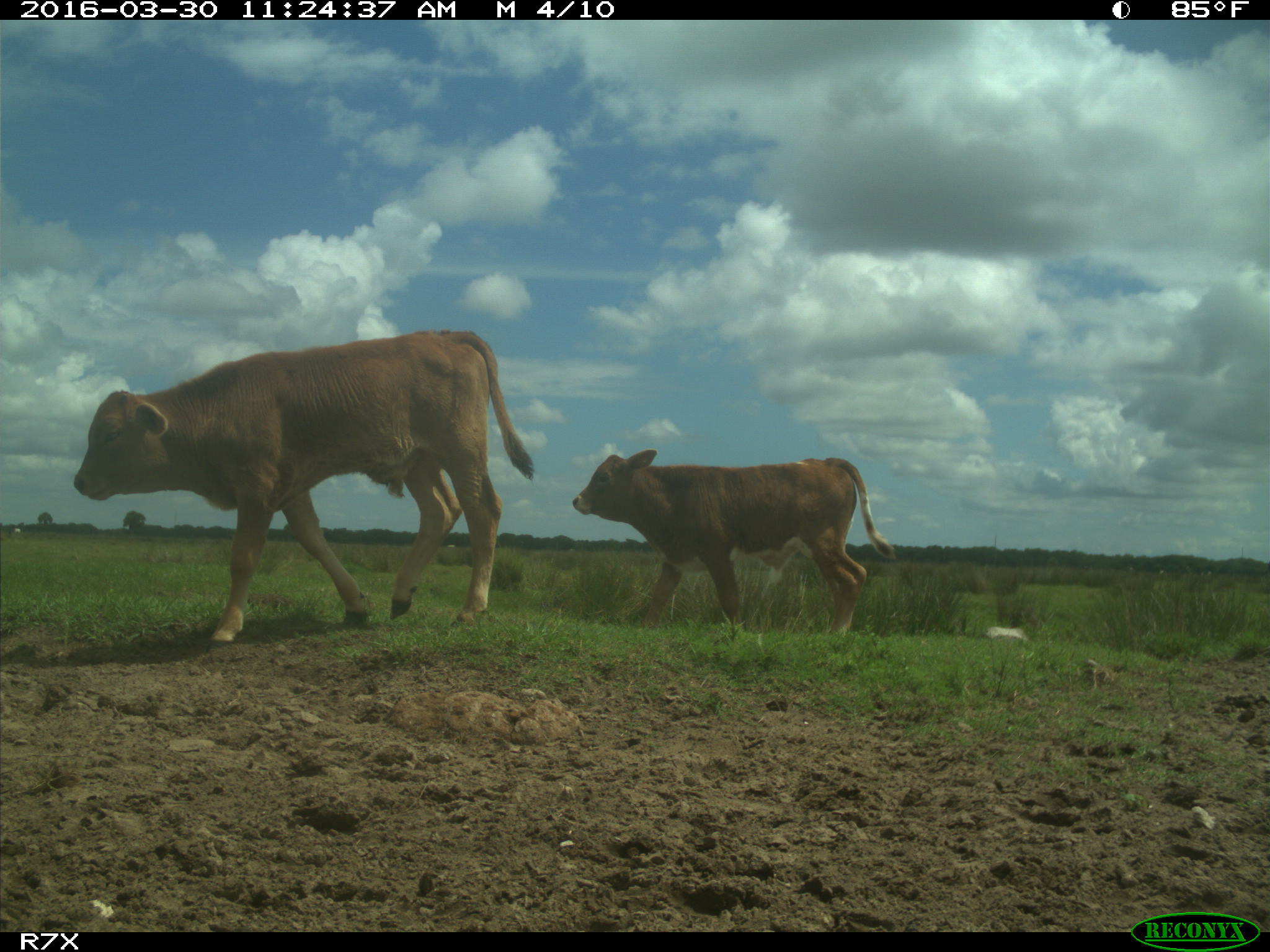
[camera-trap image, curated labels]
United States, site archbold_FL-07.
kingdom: Animalia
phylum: Chordata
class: Mammalia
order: Artiodactyla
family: Bovidae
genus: Bos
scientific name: Bos taurus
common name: domestic cow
Bos taurus (domestic cow).